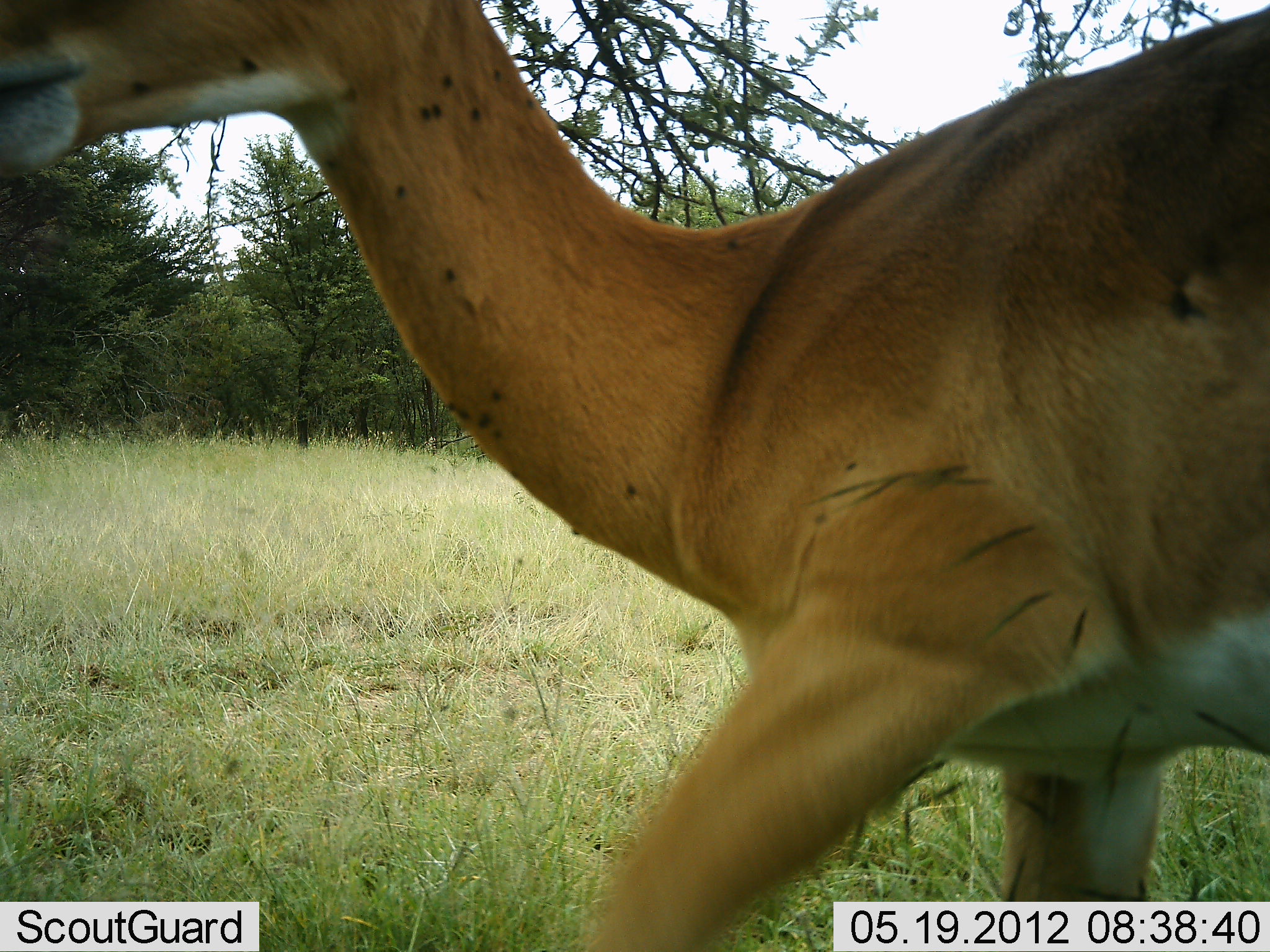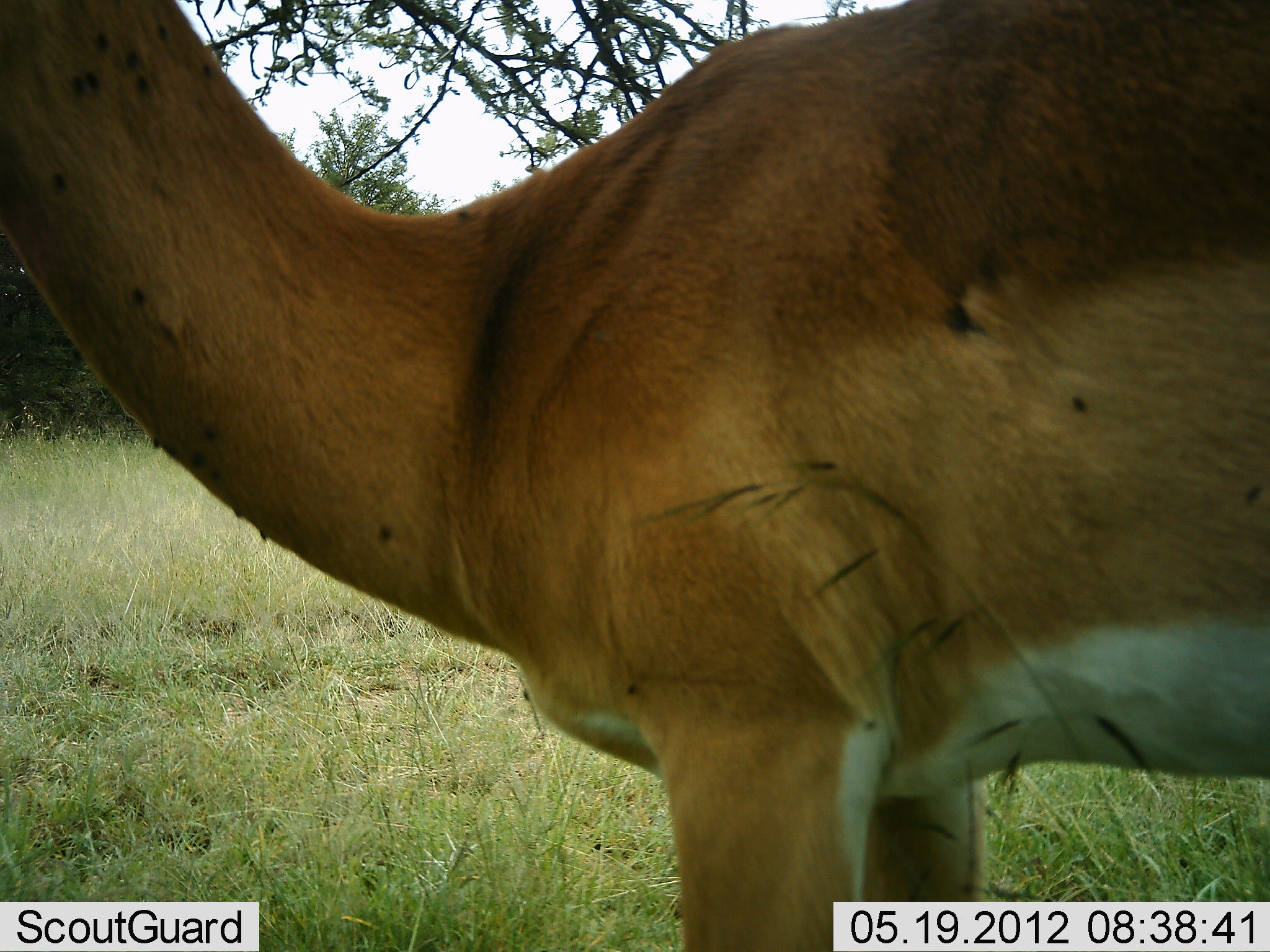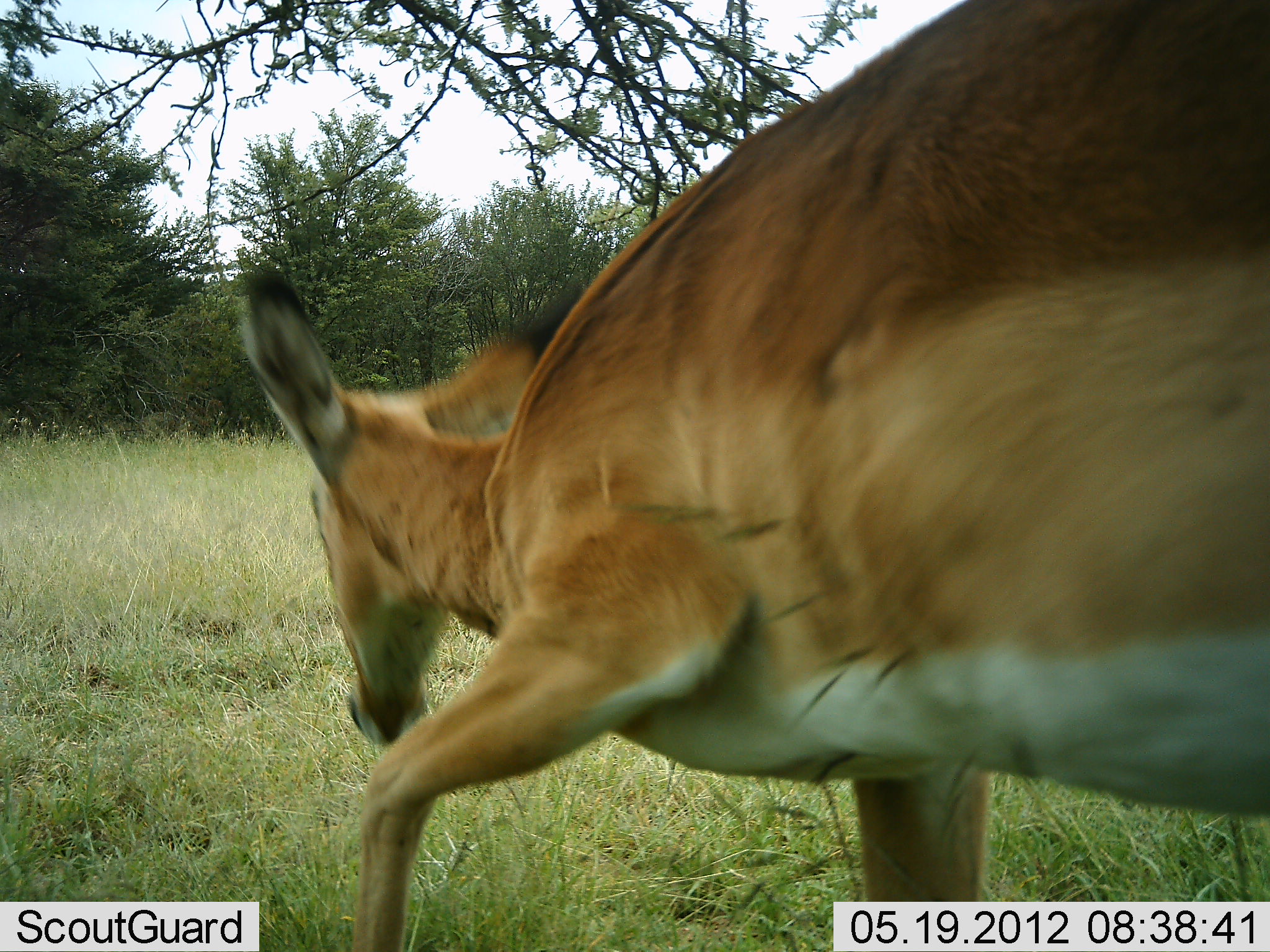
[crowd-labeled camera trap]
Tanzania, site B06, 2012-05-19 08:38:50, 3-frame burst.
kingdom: Animalia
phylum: Chordata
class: Mammalia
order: Artiodactyla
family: Bovidae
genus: Aepyceros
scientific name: Aepyceros melampus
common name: impala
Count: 1.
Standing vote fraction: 62%.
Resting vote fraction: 0%.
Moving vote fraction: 31%.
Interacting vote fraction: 6%.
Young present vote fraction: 0%.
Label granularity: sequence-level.